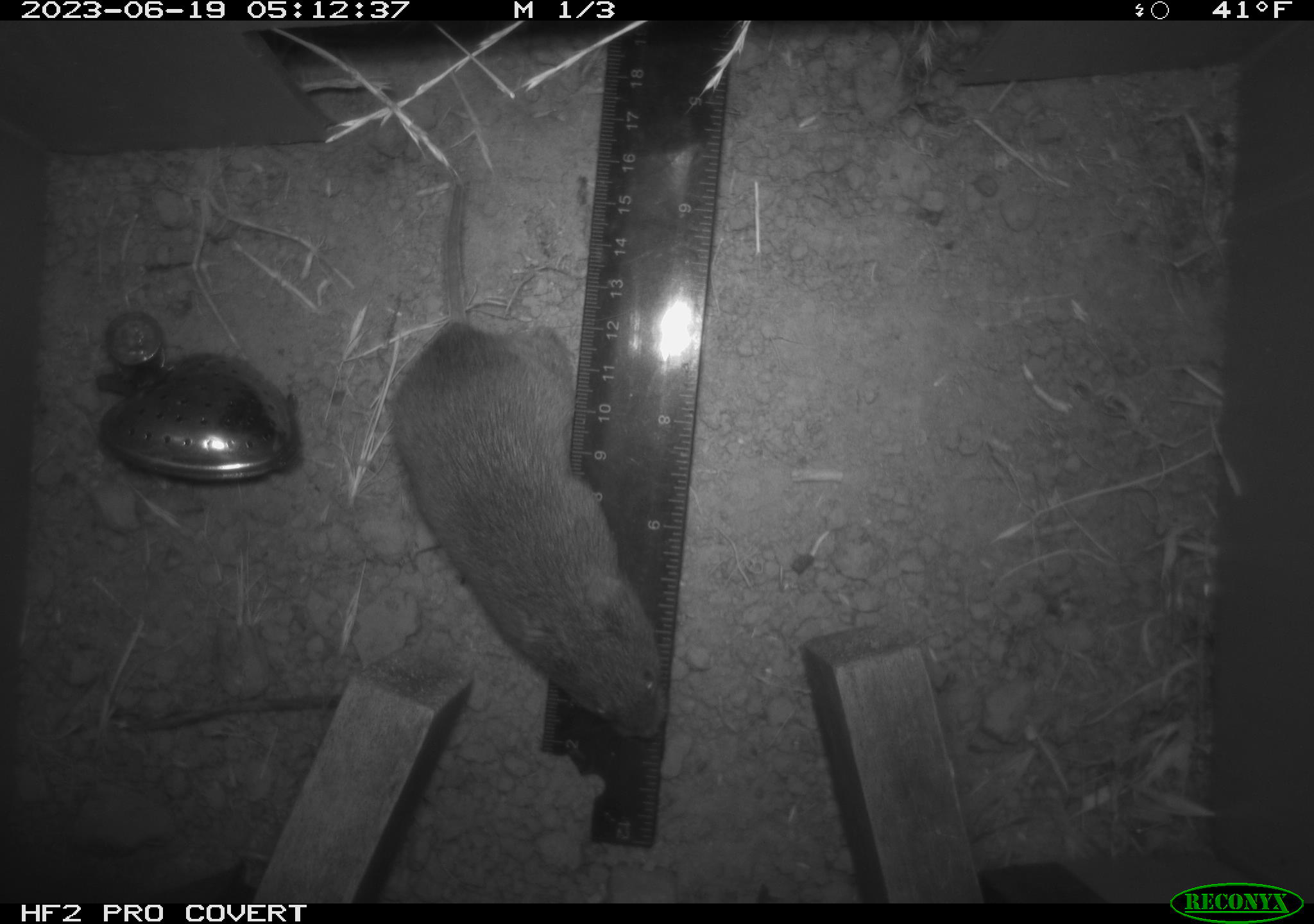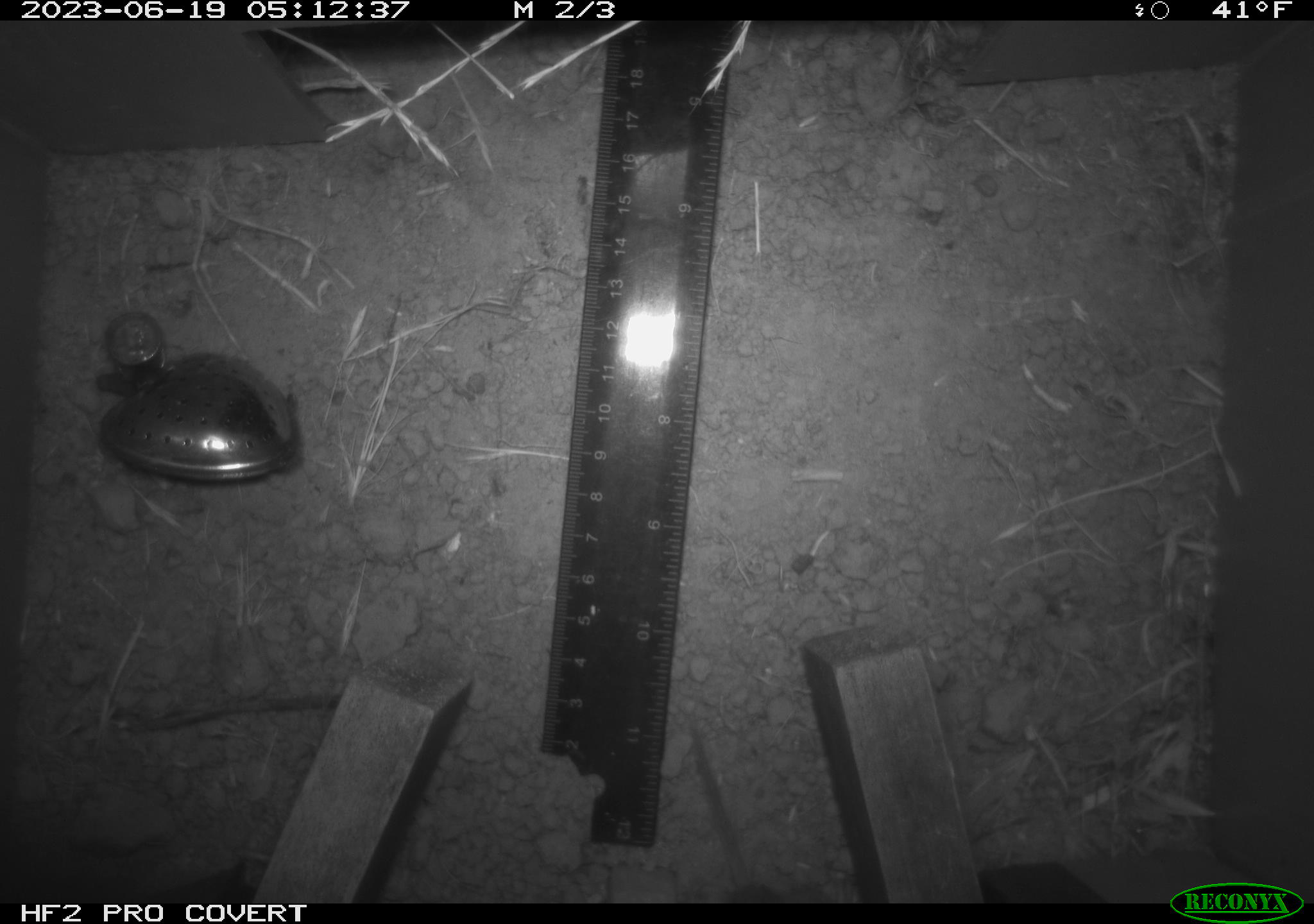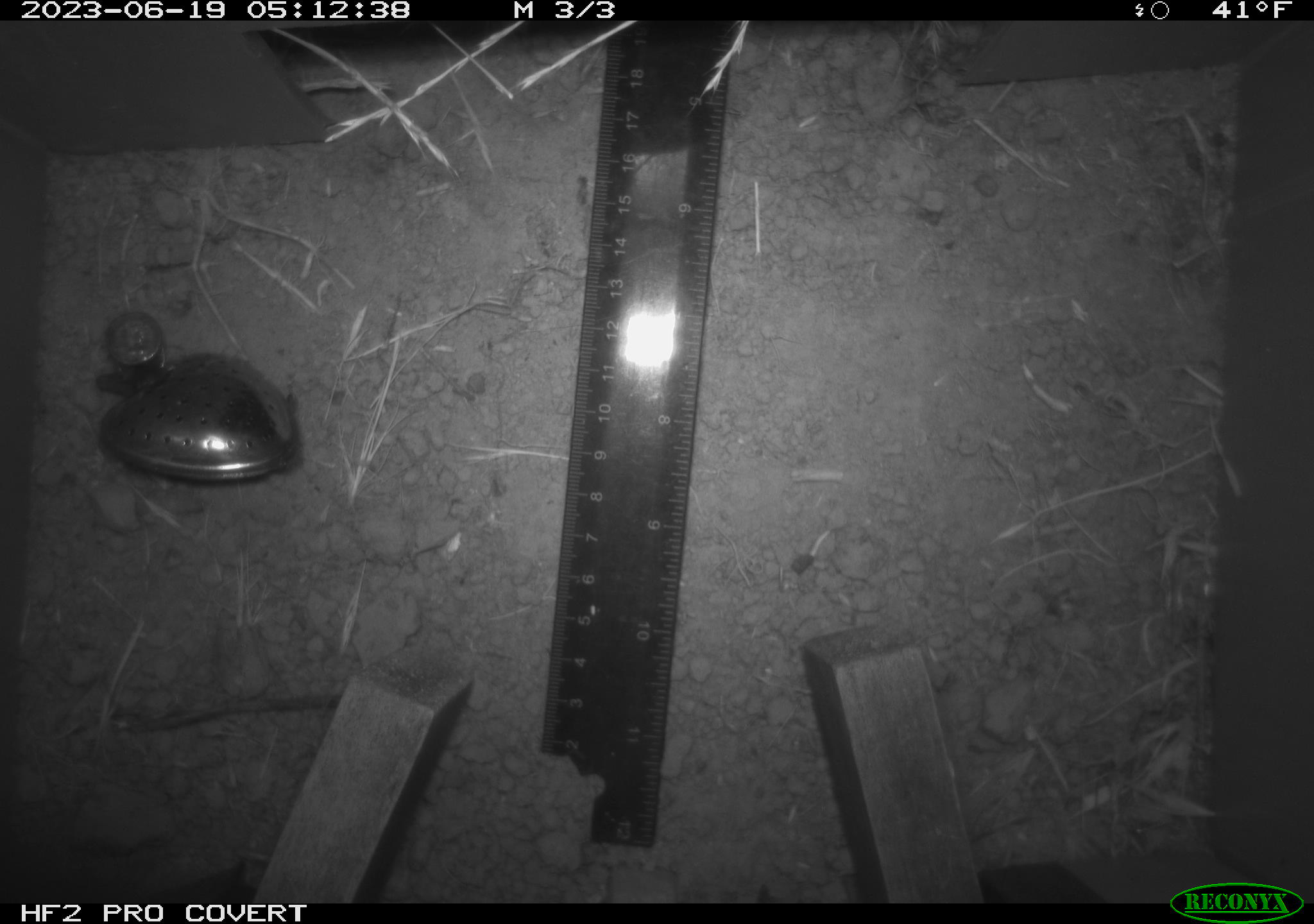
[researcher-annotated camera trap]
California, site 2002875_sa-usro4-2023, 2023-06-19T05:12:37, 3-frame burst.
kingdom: Animalia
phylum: Chordata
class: Mammalia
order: Rodentia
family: Cricetidae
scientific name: Arvicolinae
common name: voles, lemmings, and muskrats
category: arvicolinae subfamily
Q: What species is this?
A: Arvicolinae subfamily (voles, lemmings, and muskrats) (Arvicolinae).